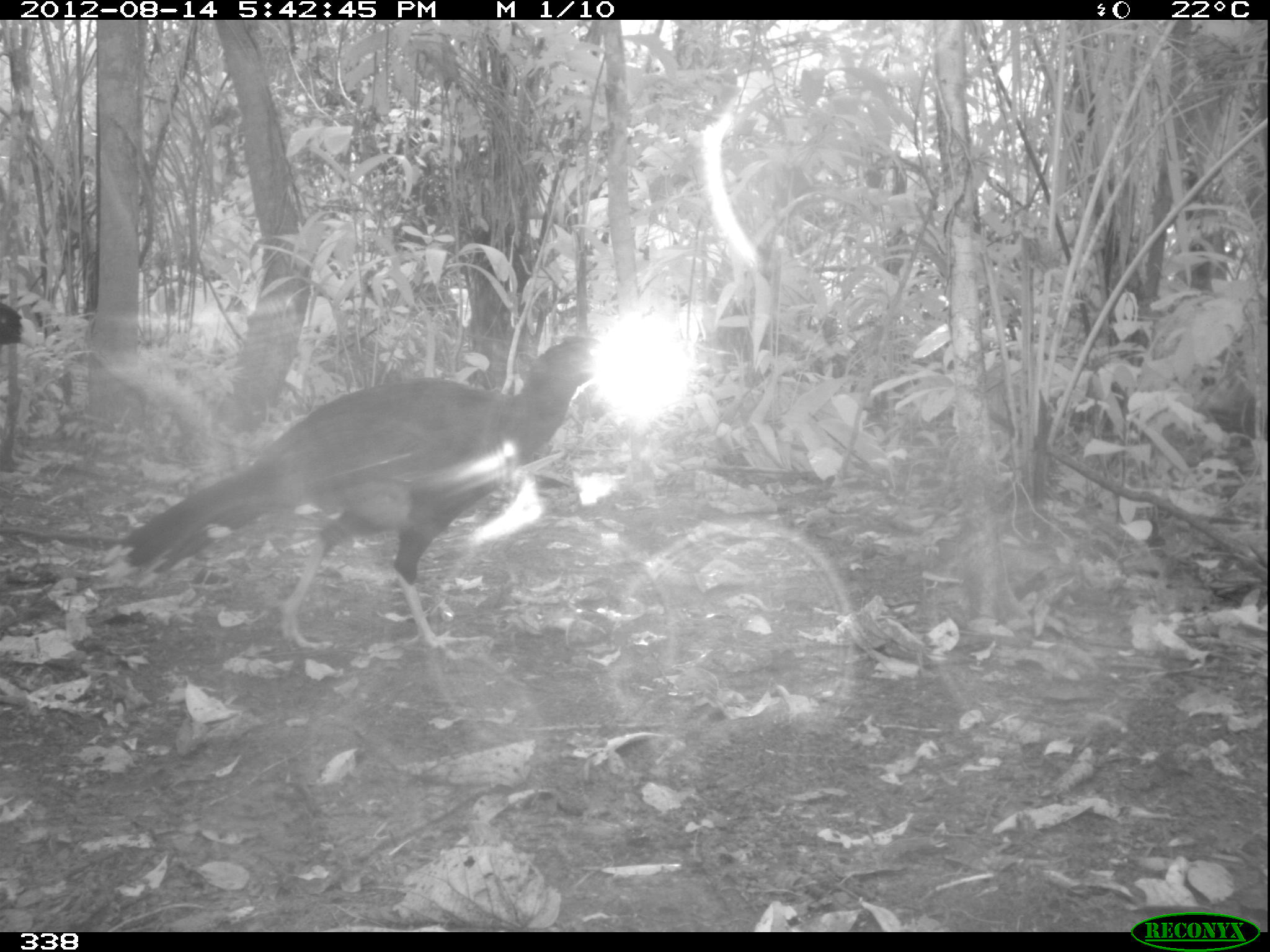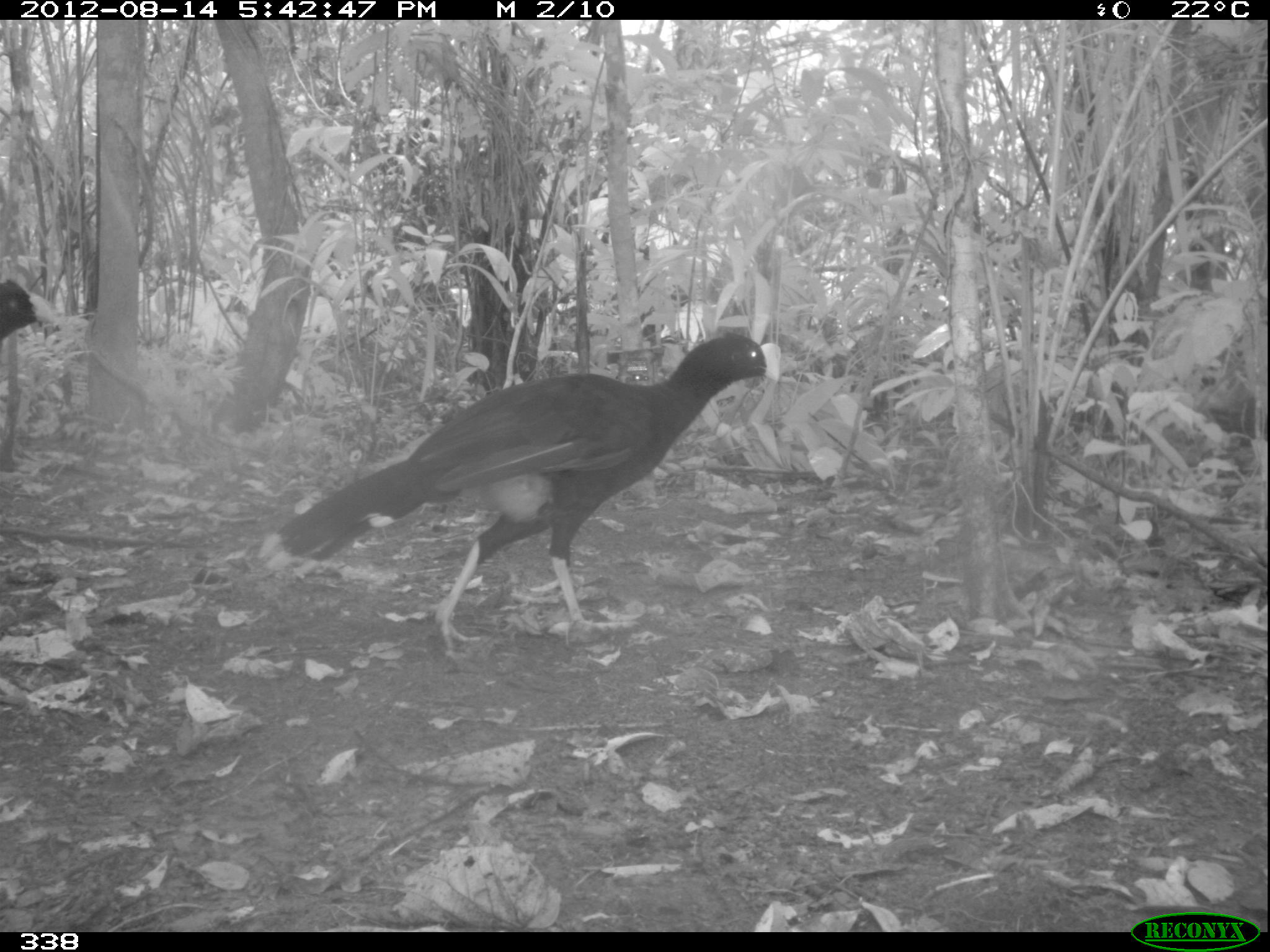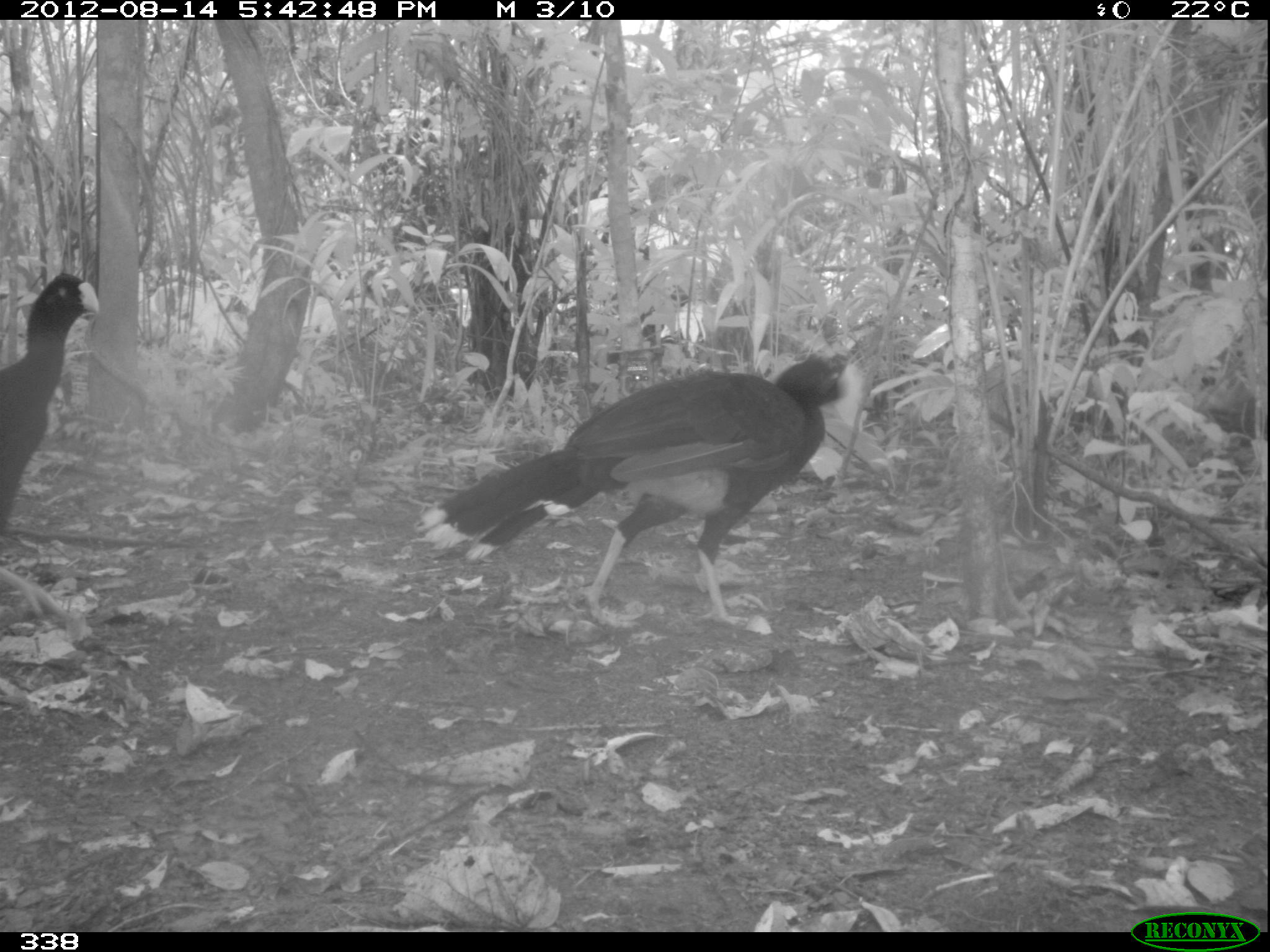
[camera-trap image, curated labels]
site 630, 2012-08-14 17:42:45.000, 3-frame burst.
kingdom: Animalia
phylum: Chordata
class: Aves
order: Galliformes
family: Cracidae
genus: Mitu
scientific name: Mitu tuberosum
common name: razor-billed curassow